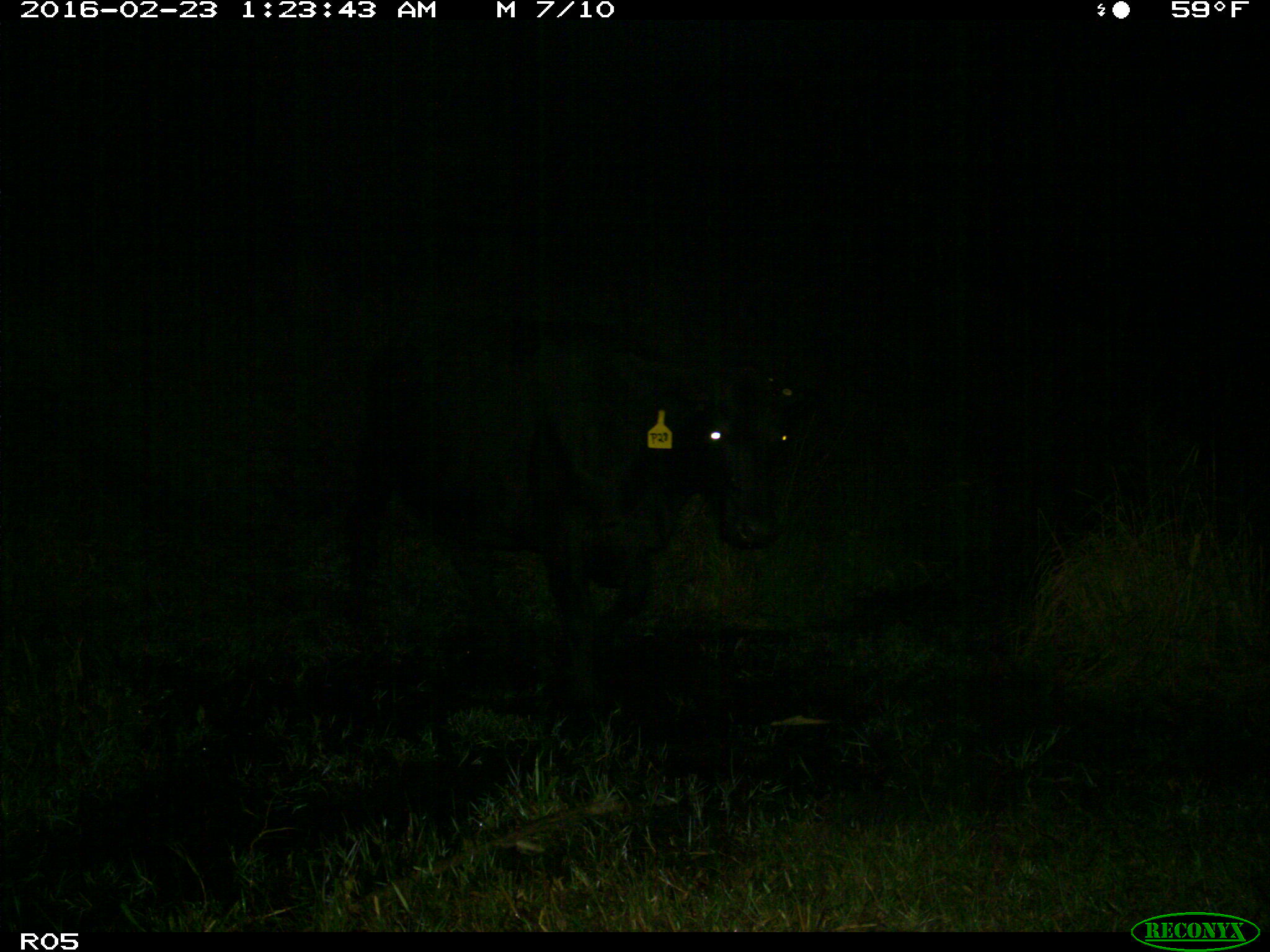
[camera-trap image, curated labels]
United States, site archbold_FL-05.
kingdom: Animalia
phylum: Chordata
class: Mammalia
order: Artiodactyla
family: Bovidae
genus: Bos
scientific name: Bos taurus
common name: domestic cow